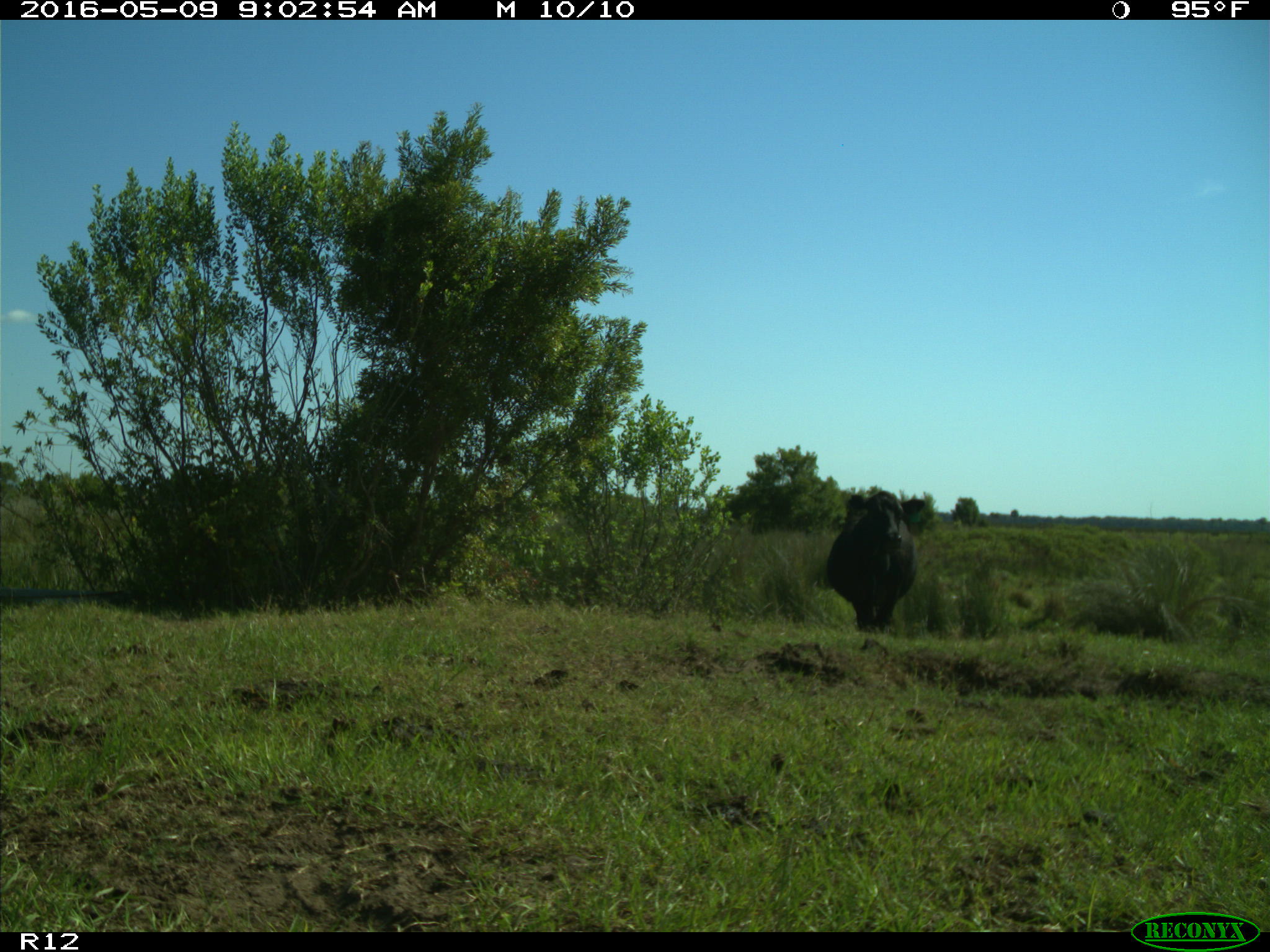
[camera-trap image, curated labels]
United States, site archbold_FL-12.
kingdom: Animalia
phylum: Chordata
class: Mammalia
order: Artiodactyla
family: Bovidae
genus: Bos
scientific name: Bos taurus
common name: domestic cow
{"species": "Bos taurus (domestic cow)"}